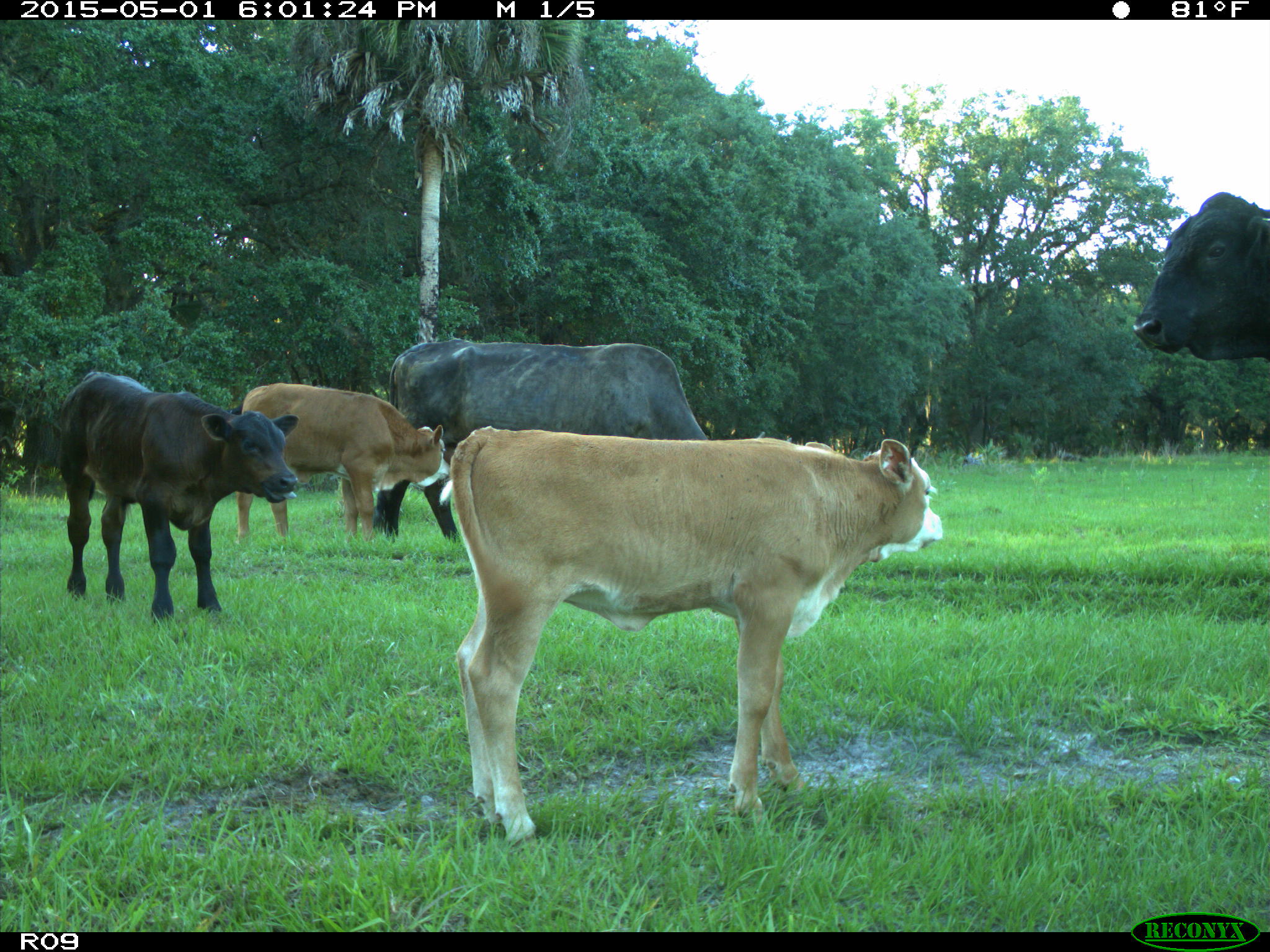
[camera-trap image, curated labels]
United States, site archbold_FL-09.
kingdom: Animalia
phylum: Chordata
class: Mammalia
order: Artiodactyla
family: Bovidae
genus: Bos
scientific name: Bos taurus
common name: domestic cow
Bos taurus (domestic cow).